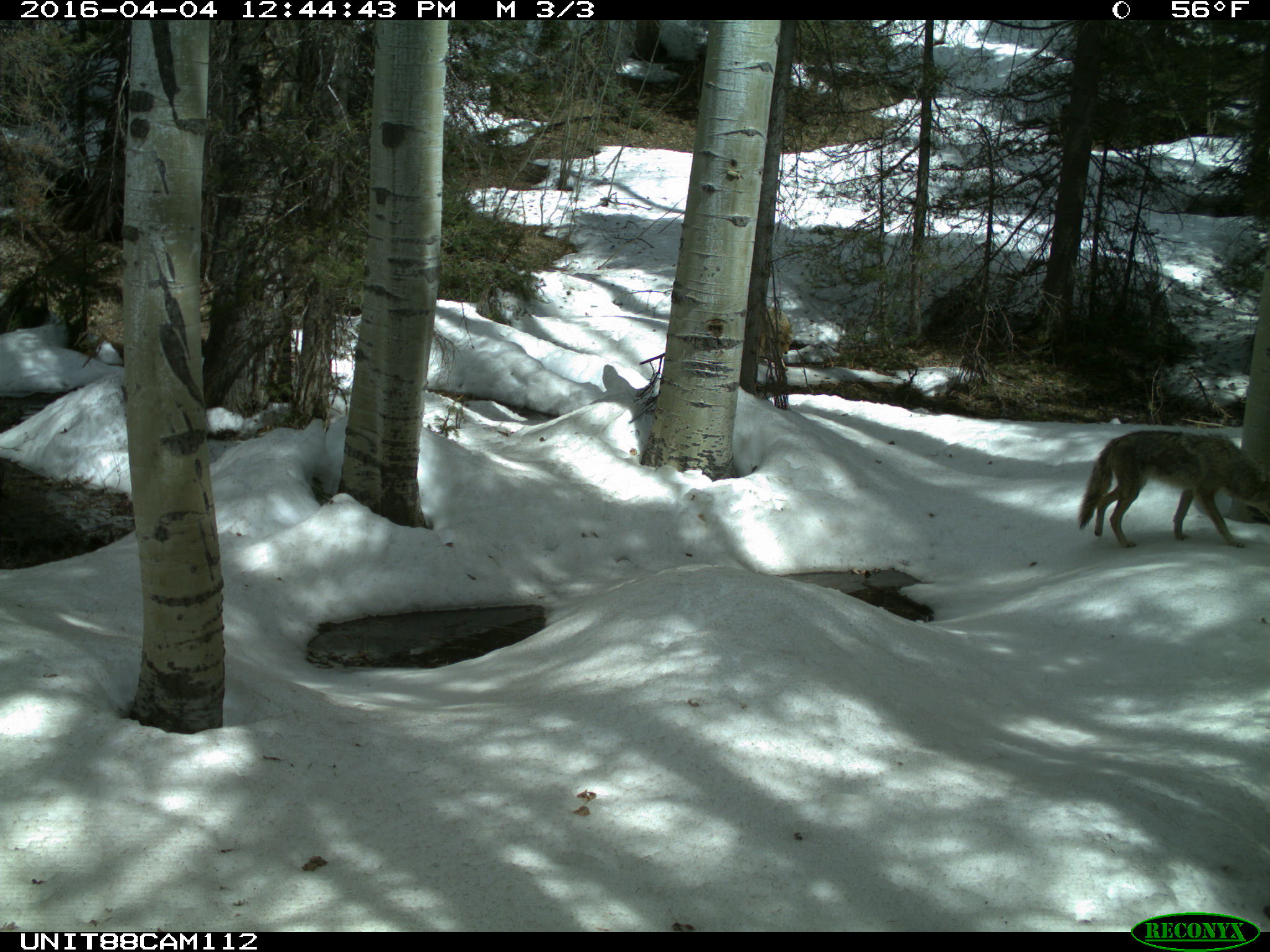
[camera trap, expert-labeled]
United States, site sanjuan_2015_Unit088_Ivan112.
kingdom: Animalia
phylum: Chordata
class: Mammalia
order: Carnivora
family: Canidae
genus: Canis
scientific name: Canis latrans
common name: coyote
Canis latrans (coyote).